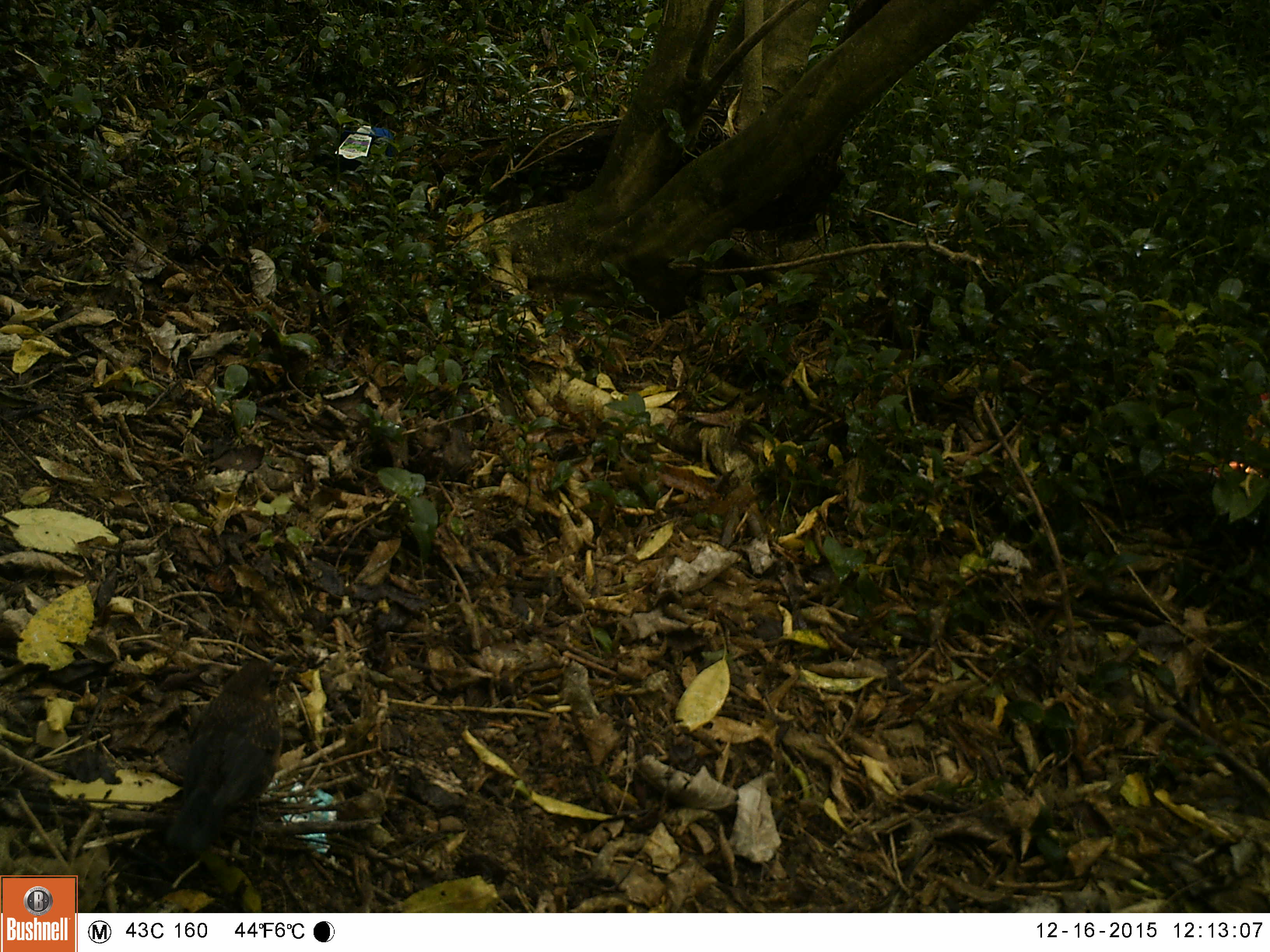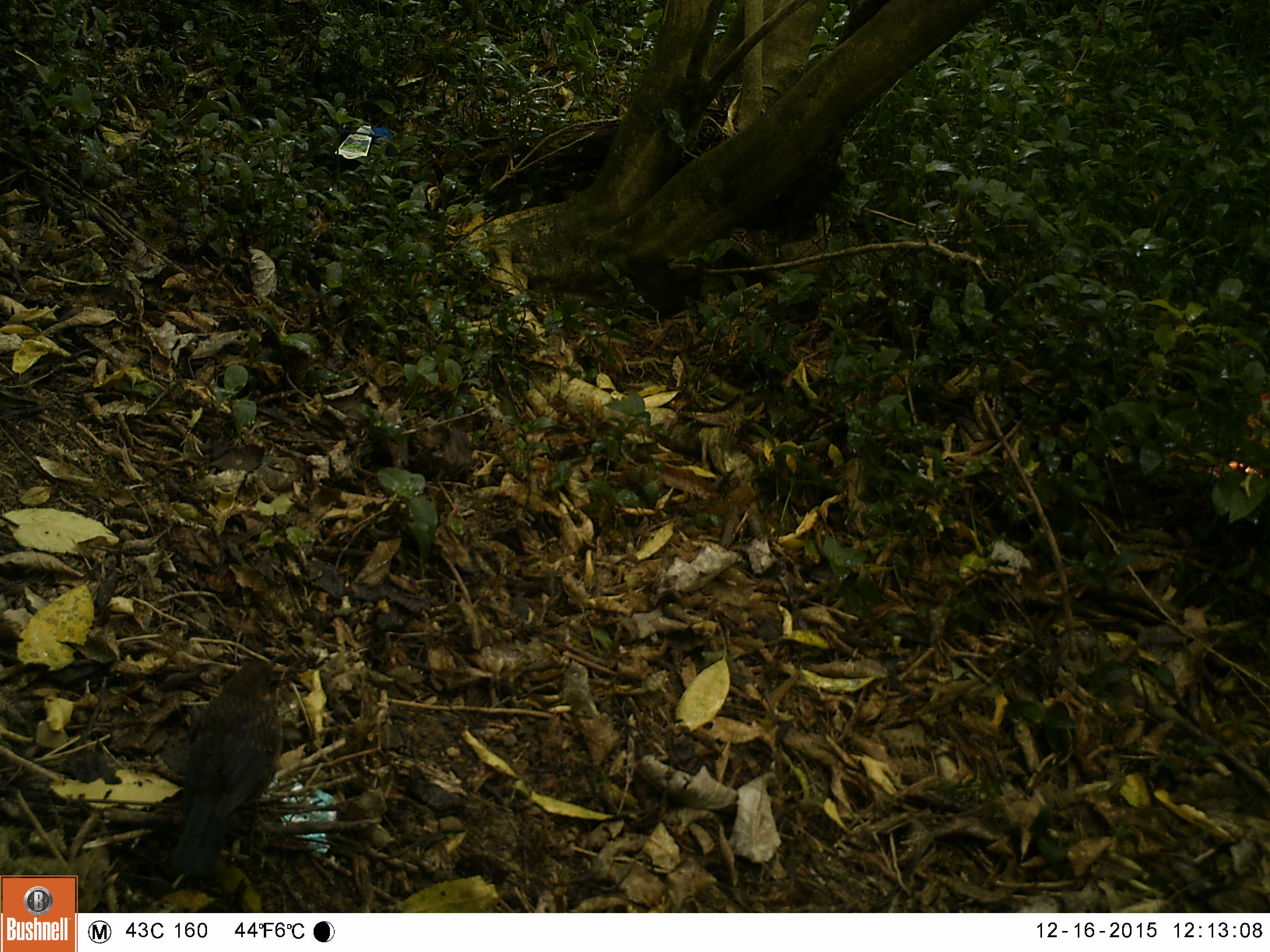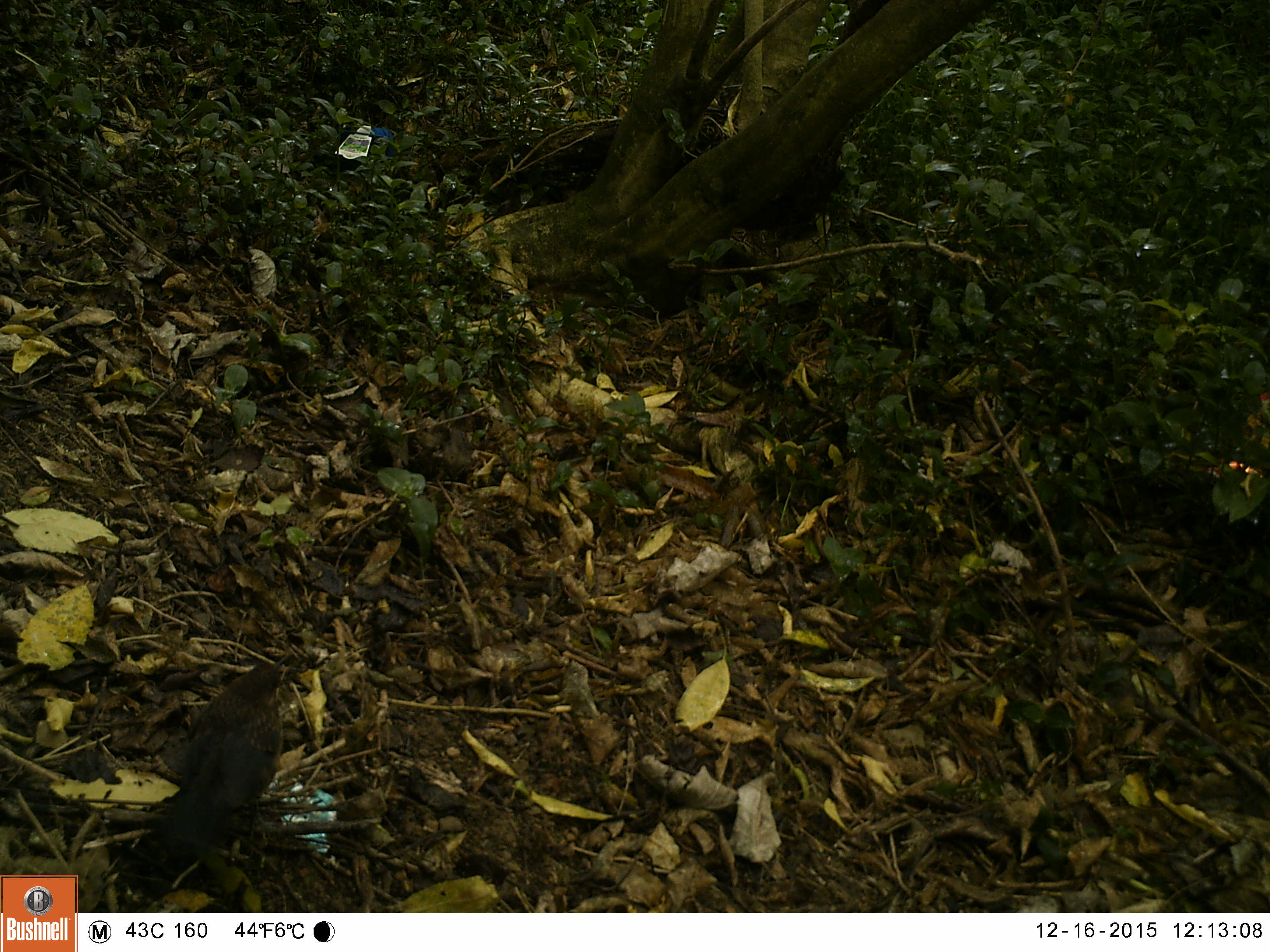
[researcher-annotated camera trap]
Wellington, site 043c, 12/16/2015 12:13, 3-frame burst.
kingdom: Animalia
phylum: Chordata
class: Aves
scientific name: Aves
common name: bird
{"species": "bird (Aves)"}